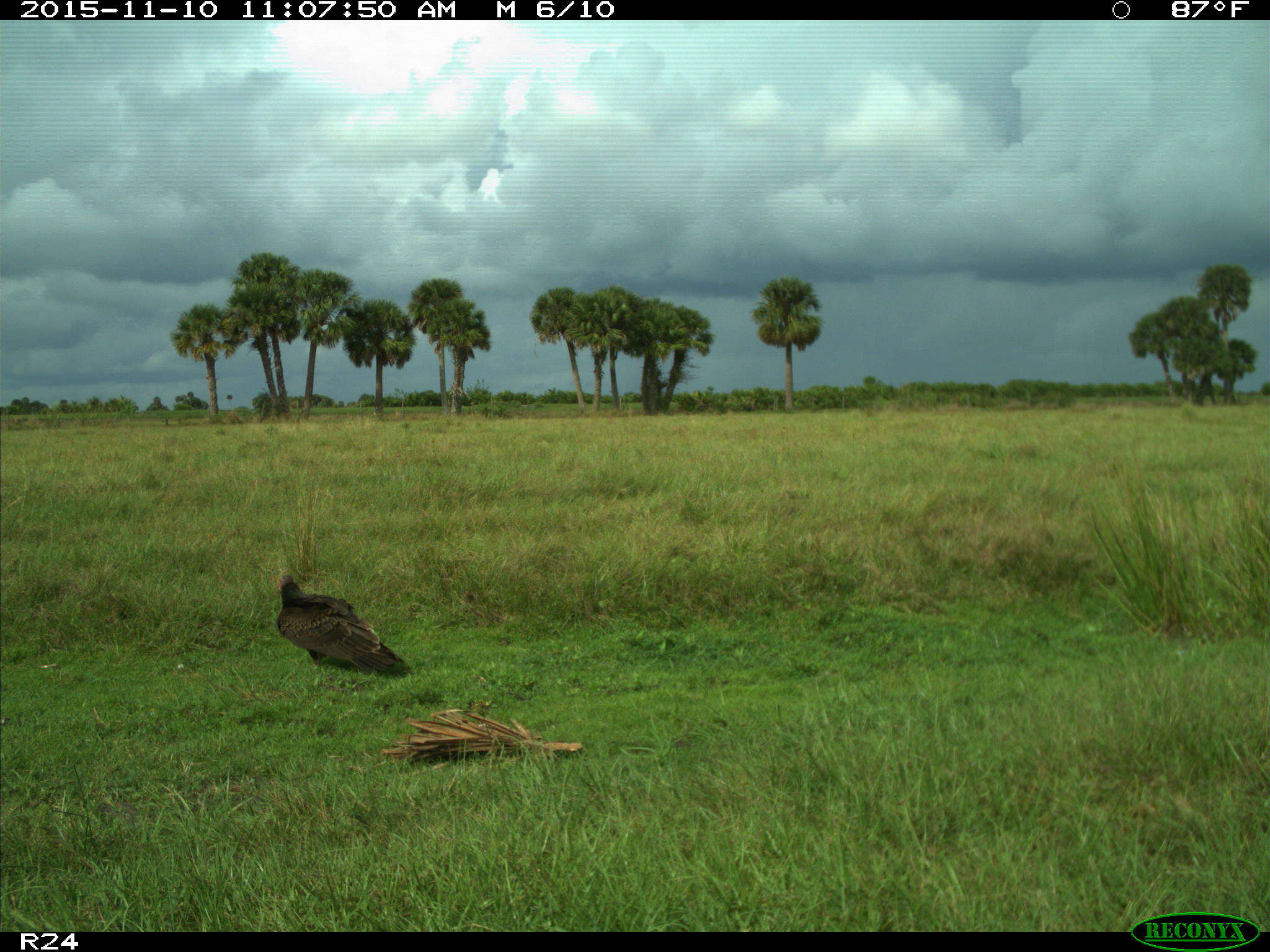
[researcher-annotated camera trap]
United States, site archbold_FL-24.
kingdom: Animalia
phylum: Chordata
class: Aves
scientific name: Aves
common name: birds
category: unidentified bird